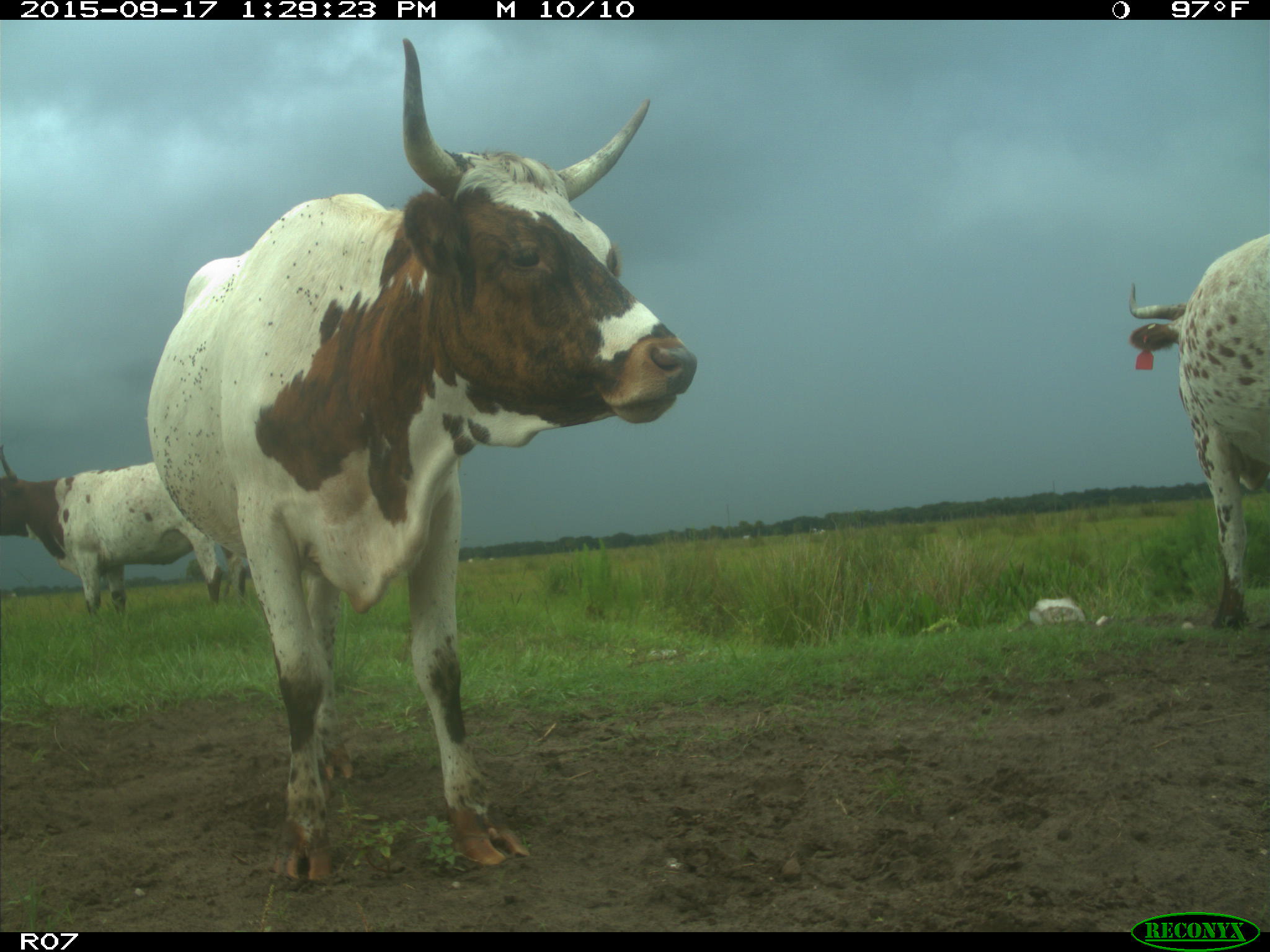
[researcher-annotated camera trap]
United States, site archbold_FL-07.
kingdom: Animalia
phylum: Chordata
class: Mammalia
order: Artiodactyla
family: Bovidae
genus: Bos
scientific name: Bos taurus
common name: domestic cow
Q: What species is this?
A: Bos taurus (domestic cow).